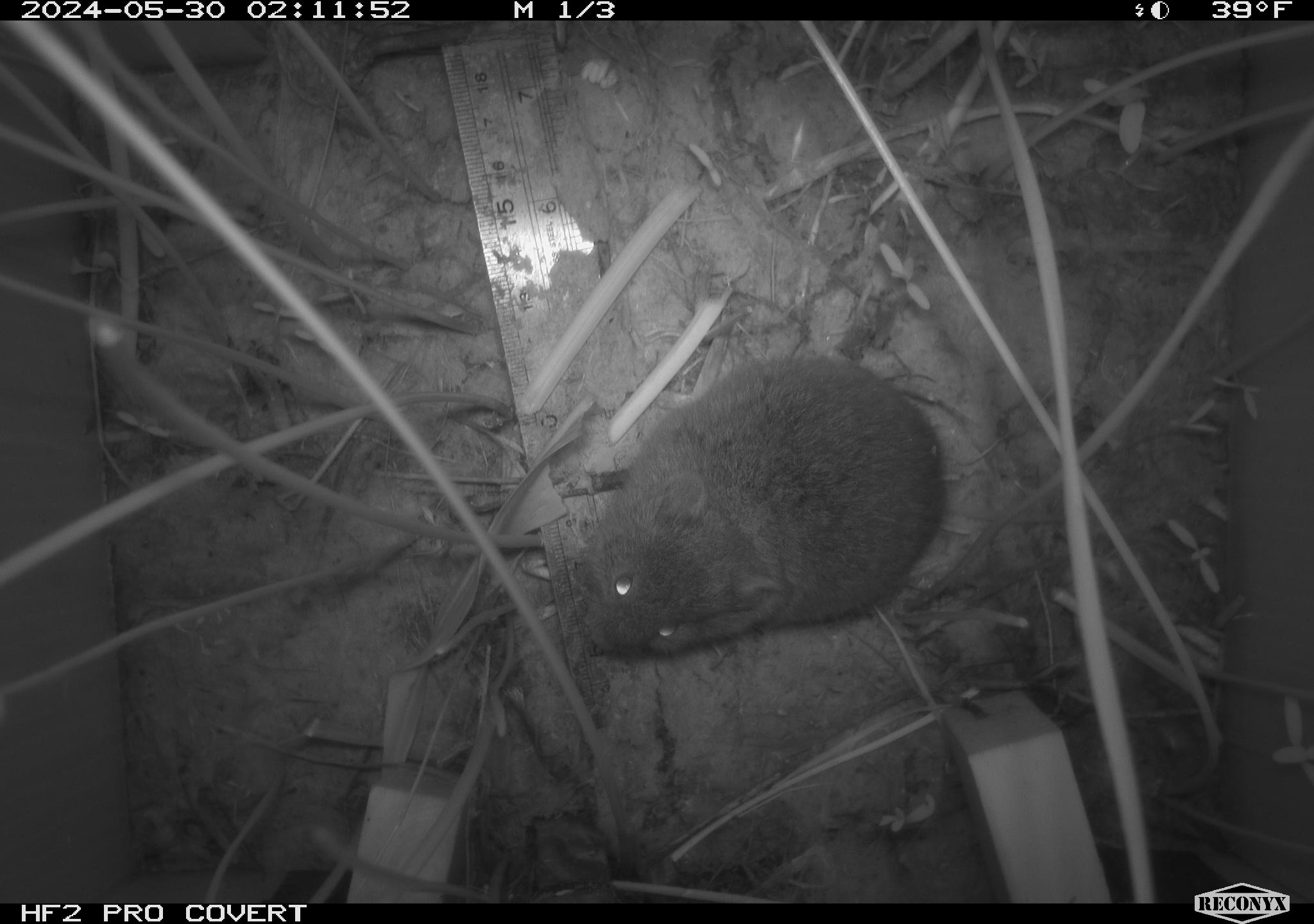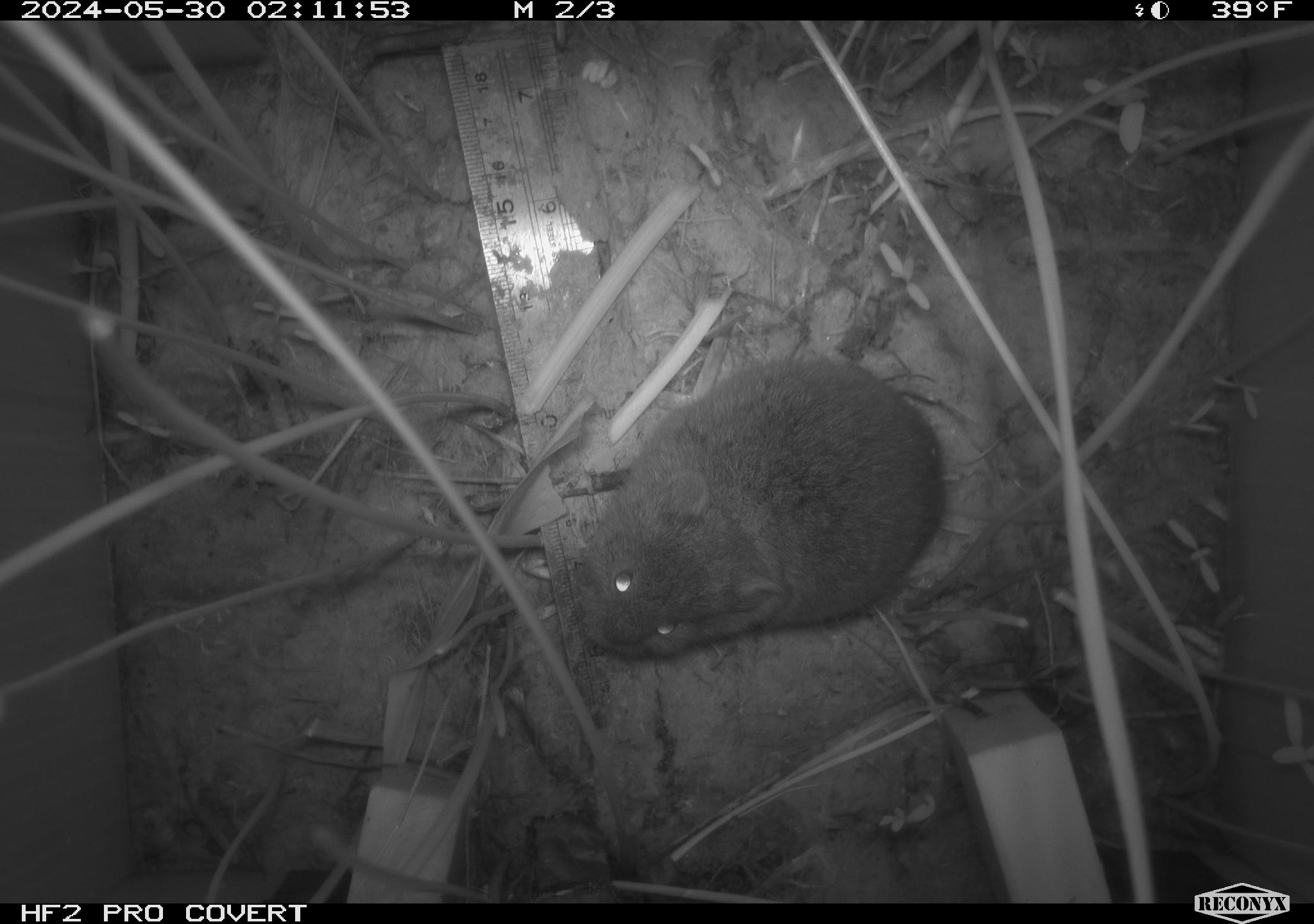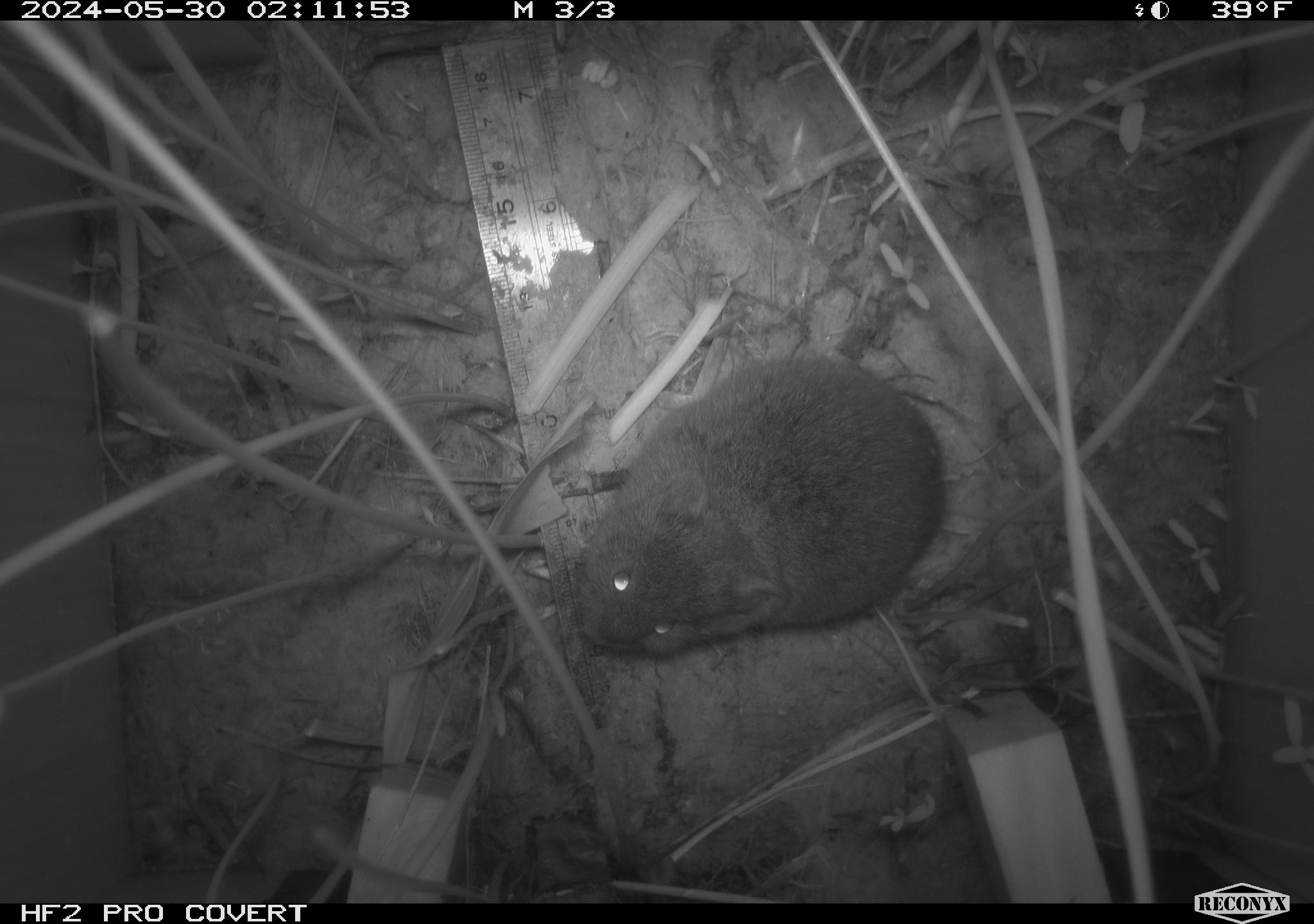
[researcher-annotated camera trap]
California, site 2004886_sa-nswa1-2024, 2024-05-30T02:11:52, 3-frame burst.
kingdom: Animalia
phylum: Chordata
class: Mammalia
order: Rodentia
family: Cricetidae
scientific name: Arvicolinae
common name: voles, lemmings, and muskrats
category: arvicolinae subfamily